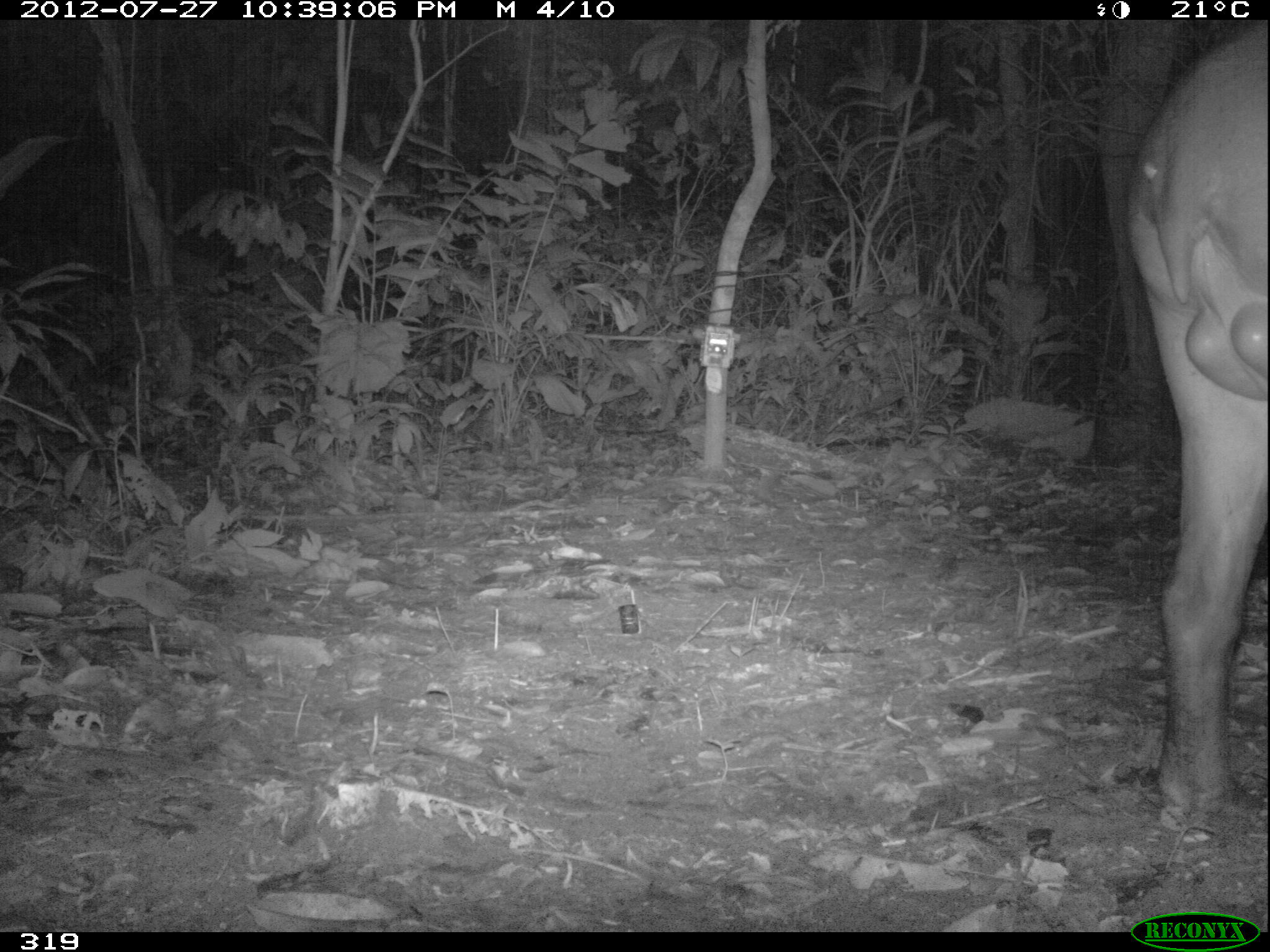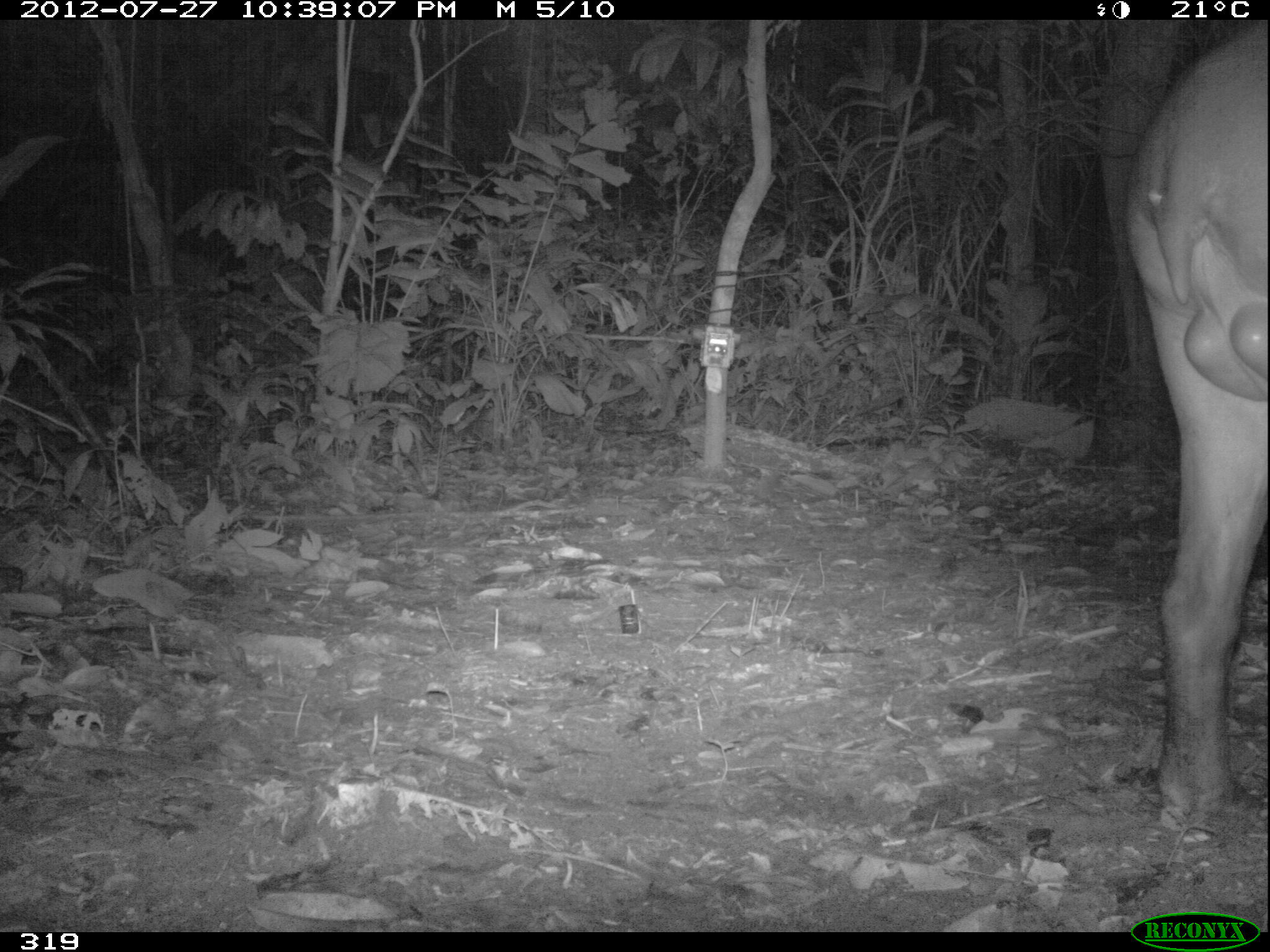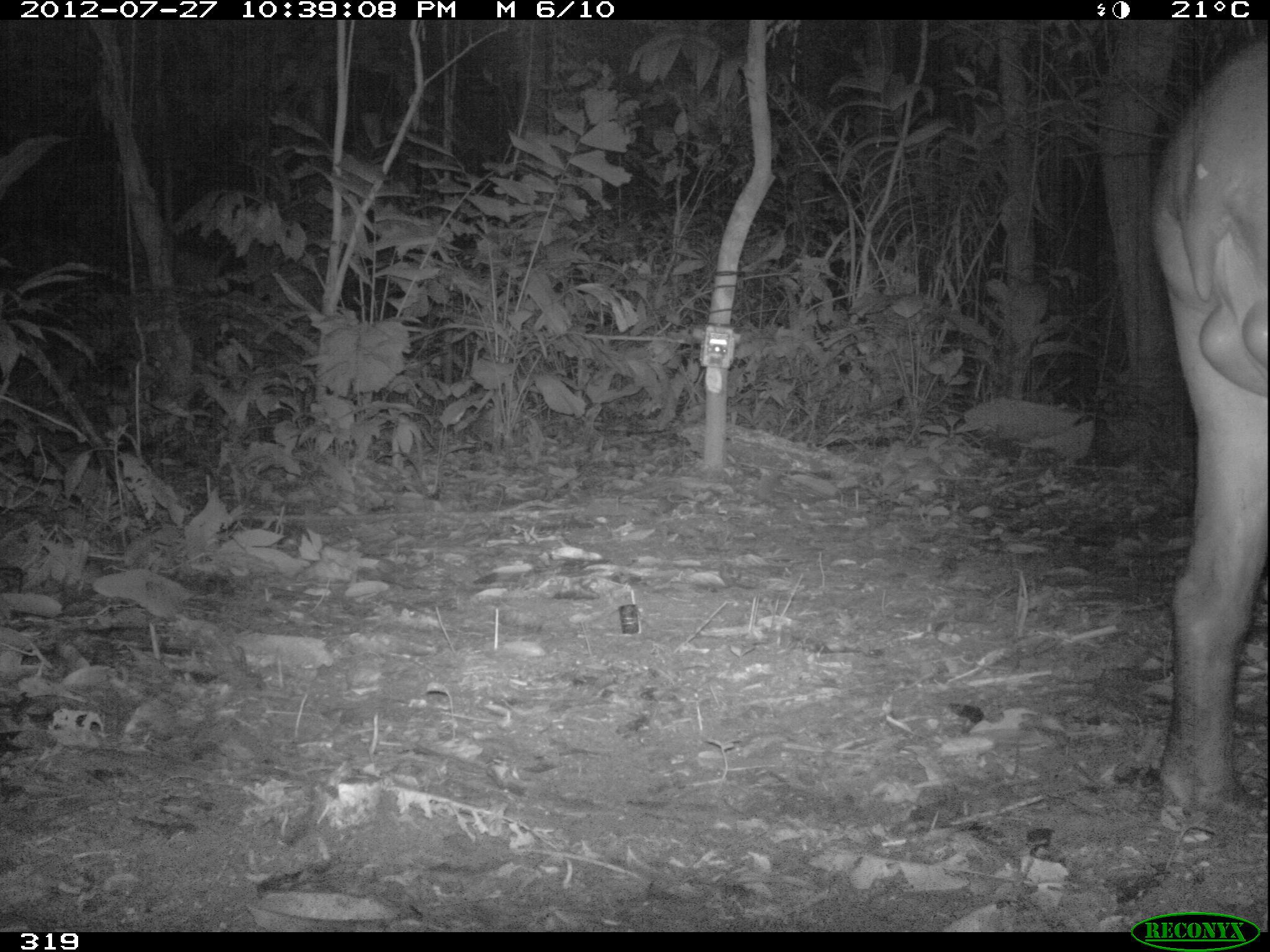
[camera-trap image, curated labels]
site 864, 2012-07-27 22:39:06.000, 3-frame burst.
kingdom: Animalia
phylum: Chordata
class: Mammalia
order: Perissodactyla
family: Tapiridae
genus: Tapirus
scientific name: Tapirus terrestris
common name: south american tapir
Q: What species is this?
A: Tapirus terrestris (south american tapir).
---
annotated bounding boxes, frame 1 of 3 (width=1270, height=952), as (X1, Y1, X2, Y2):
tapirus terrestris: (1124, 19, 1270, 816)